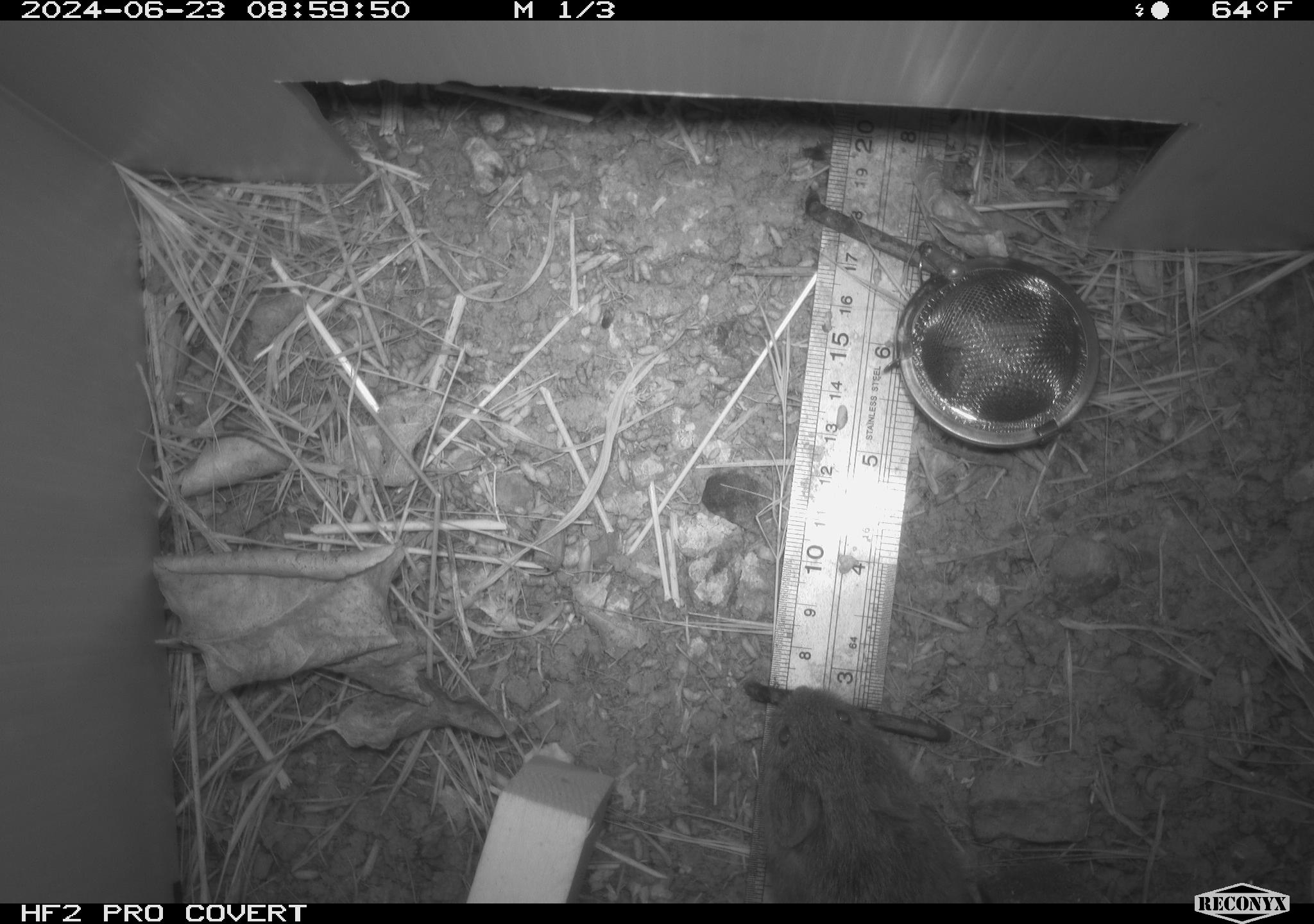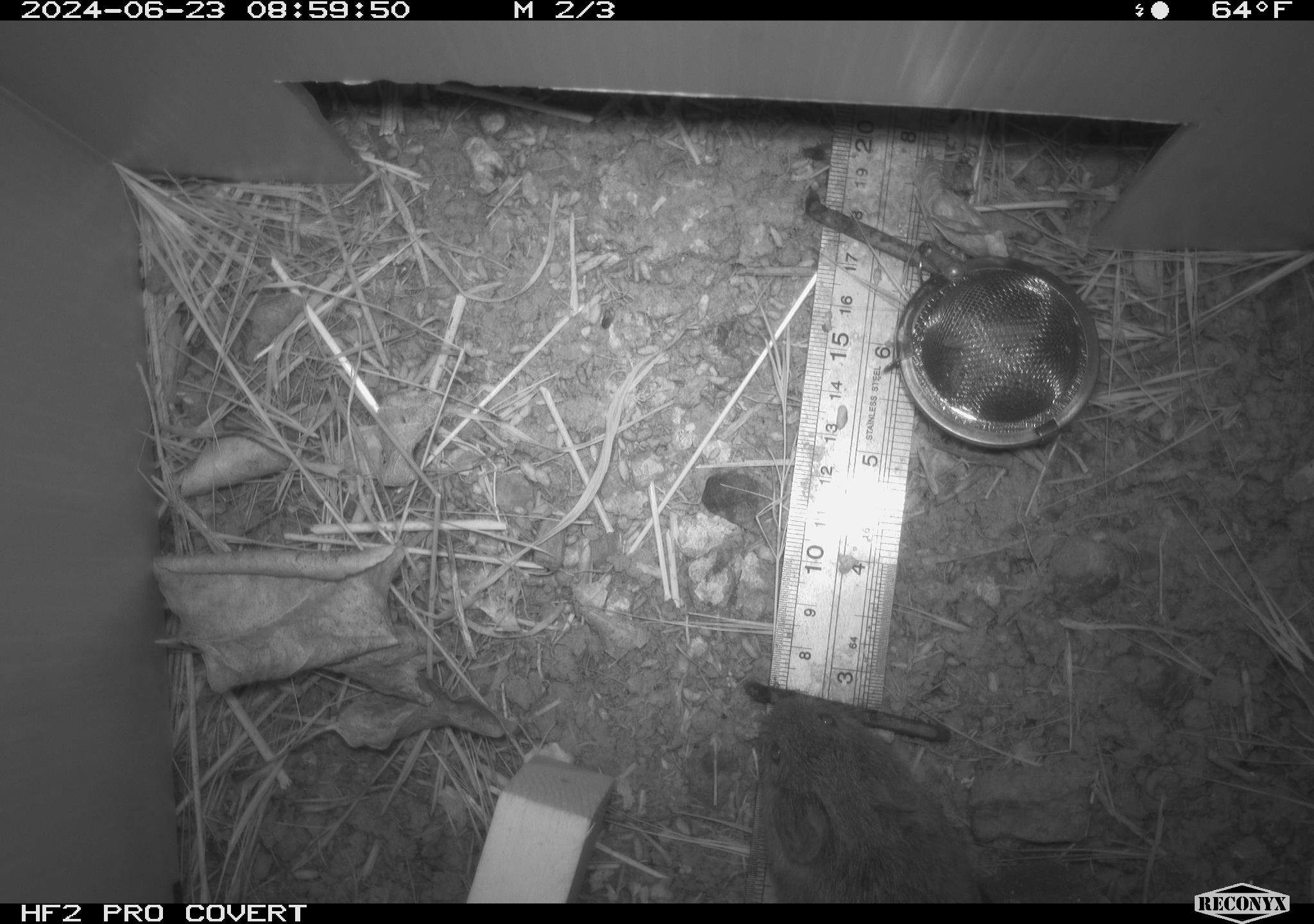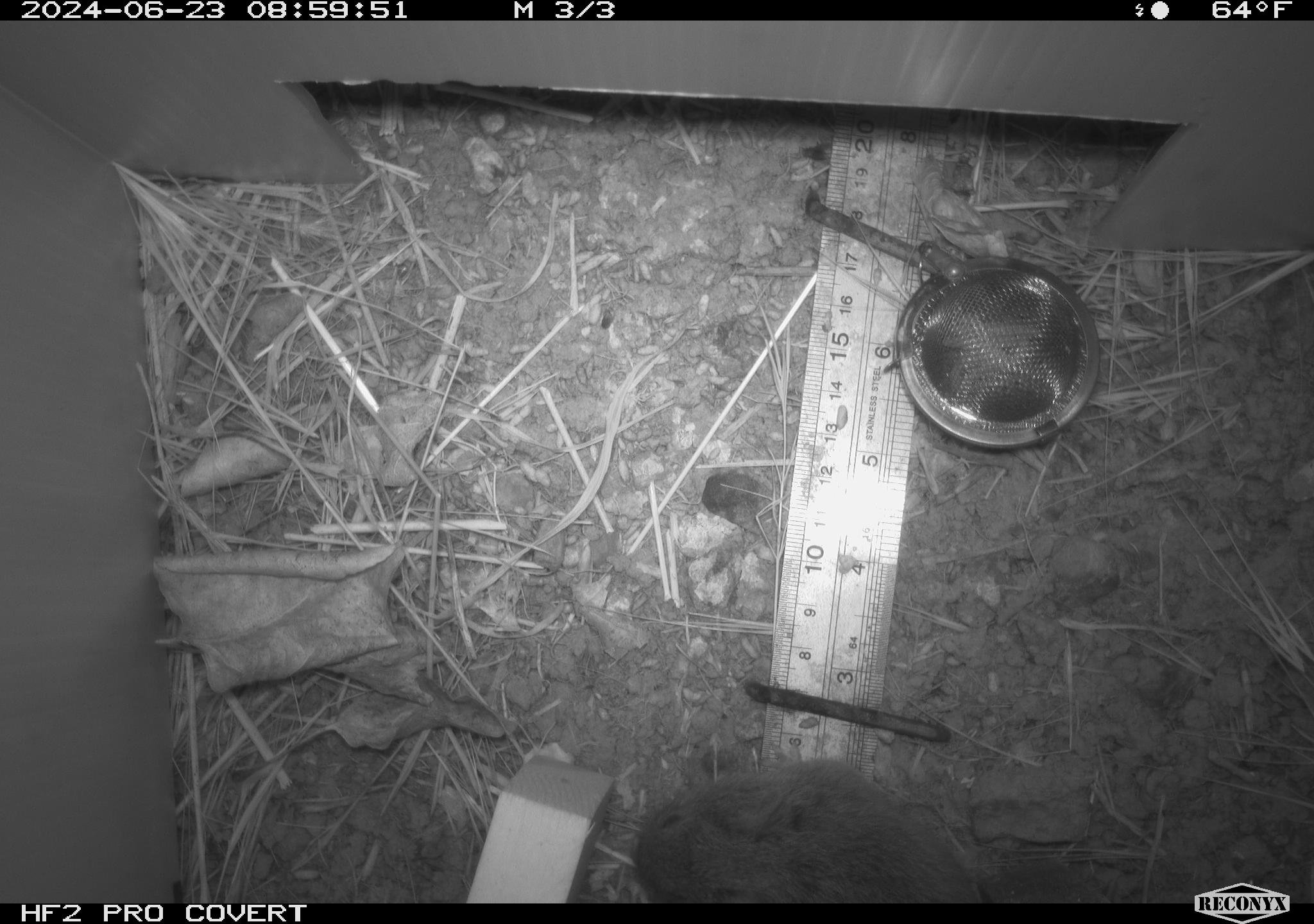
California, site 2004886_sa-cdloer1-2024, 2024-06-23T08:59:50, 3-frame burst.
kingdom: Animalia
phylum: Chordata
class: Mammalia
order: Rodentia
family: Cricetidae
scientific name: Arvicolinae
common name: voles, lemmings, and muskrats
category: arvicolinae subfamily